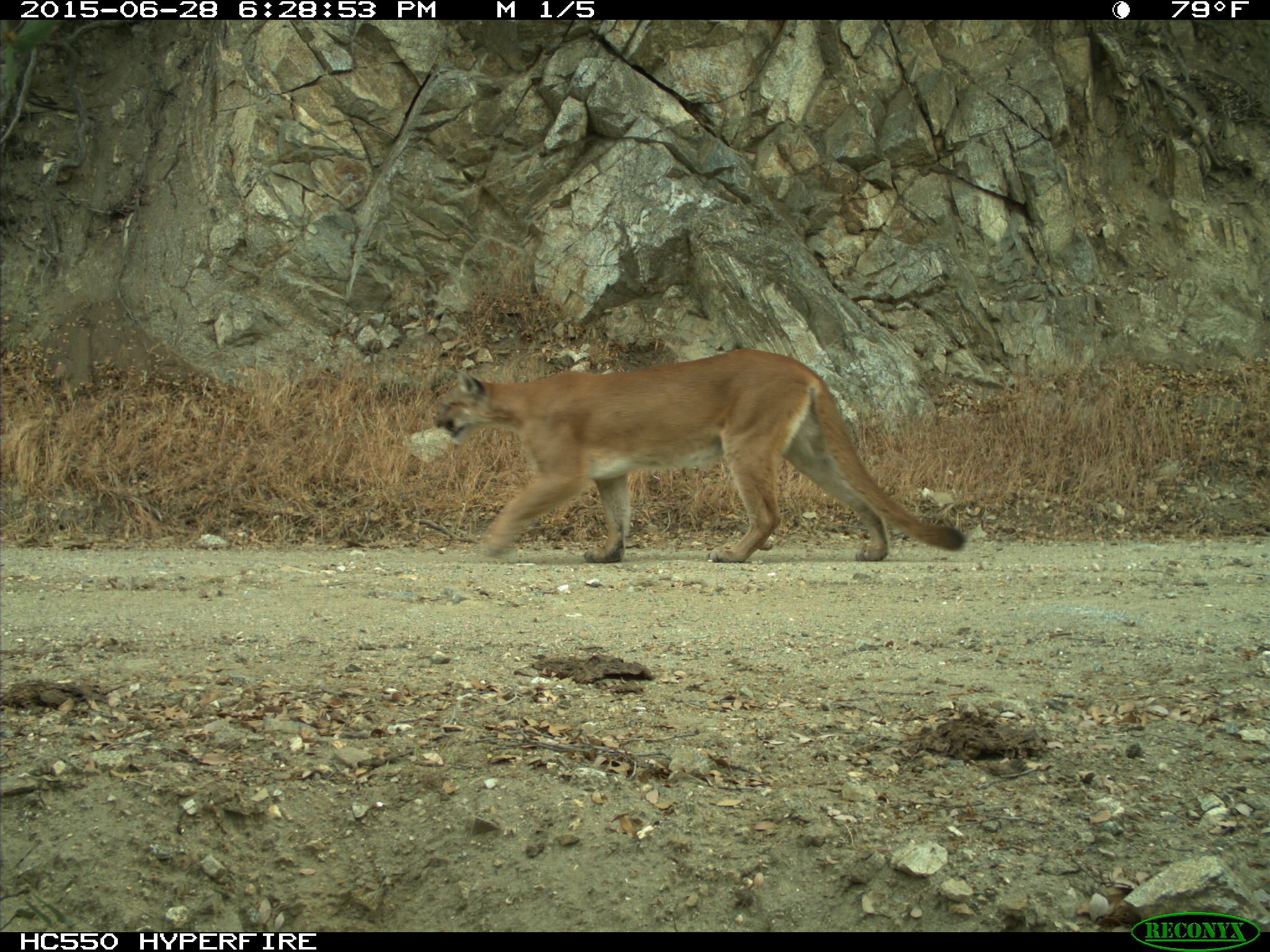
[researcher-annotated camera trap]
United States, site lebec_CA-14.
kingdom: Animalia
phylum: Chordata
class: Mammalia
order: Carnivora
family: Felidae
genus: Puma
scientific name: Puma concolor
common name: mountain lion